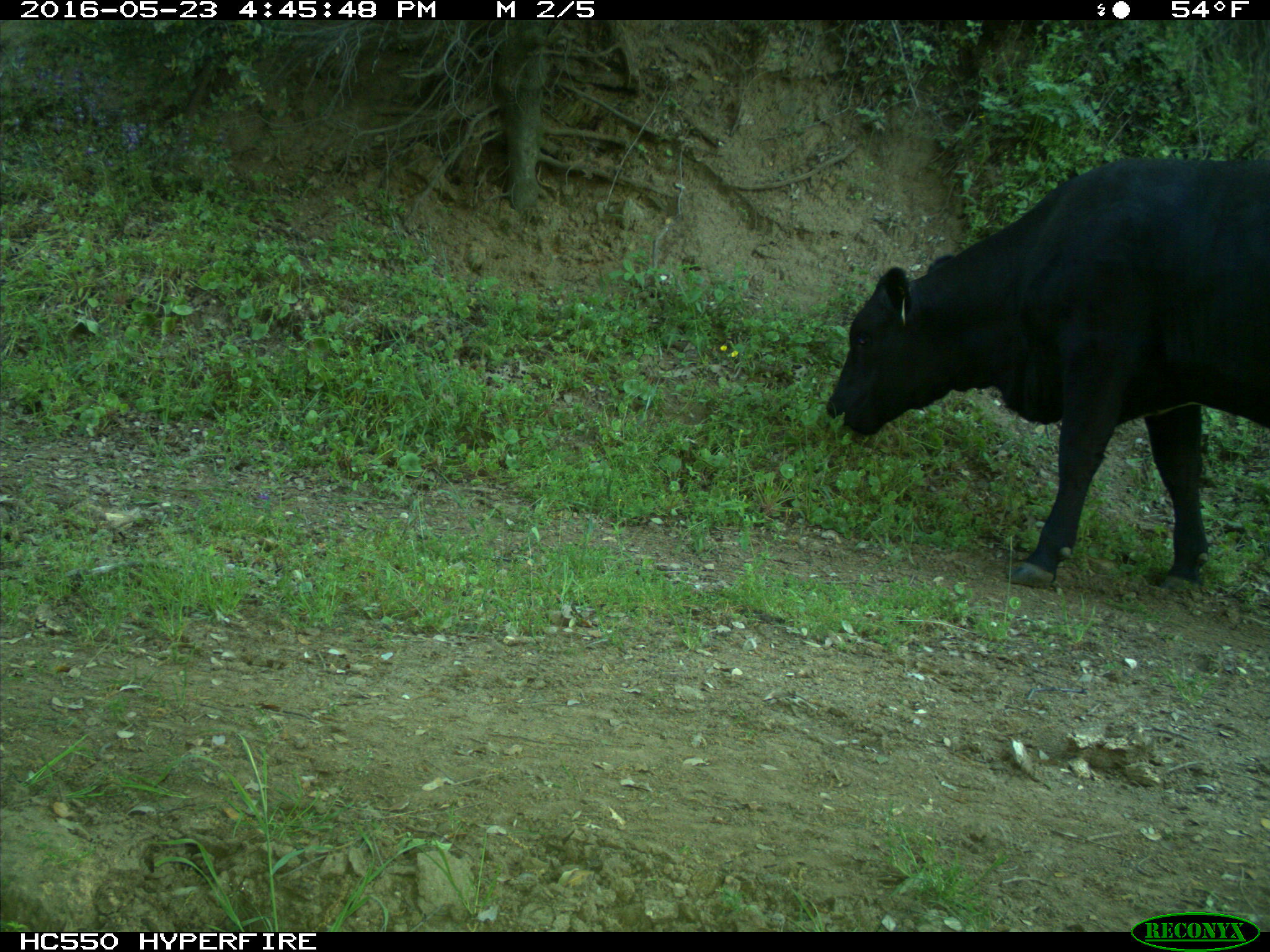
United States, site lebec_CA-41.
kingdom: Animalia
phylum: Chordata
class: Mammalia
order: Artiodactyla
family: Bovidae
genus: Bos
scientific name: Bos taurus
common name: domestic cow